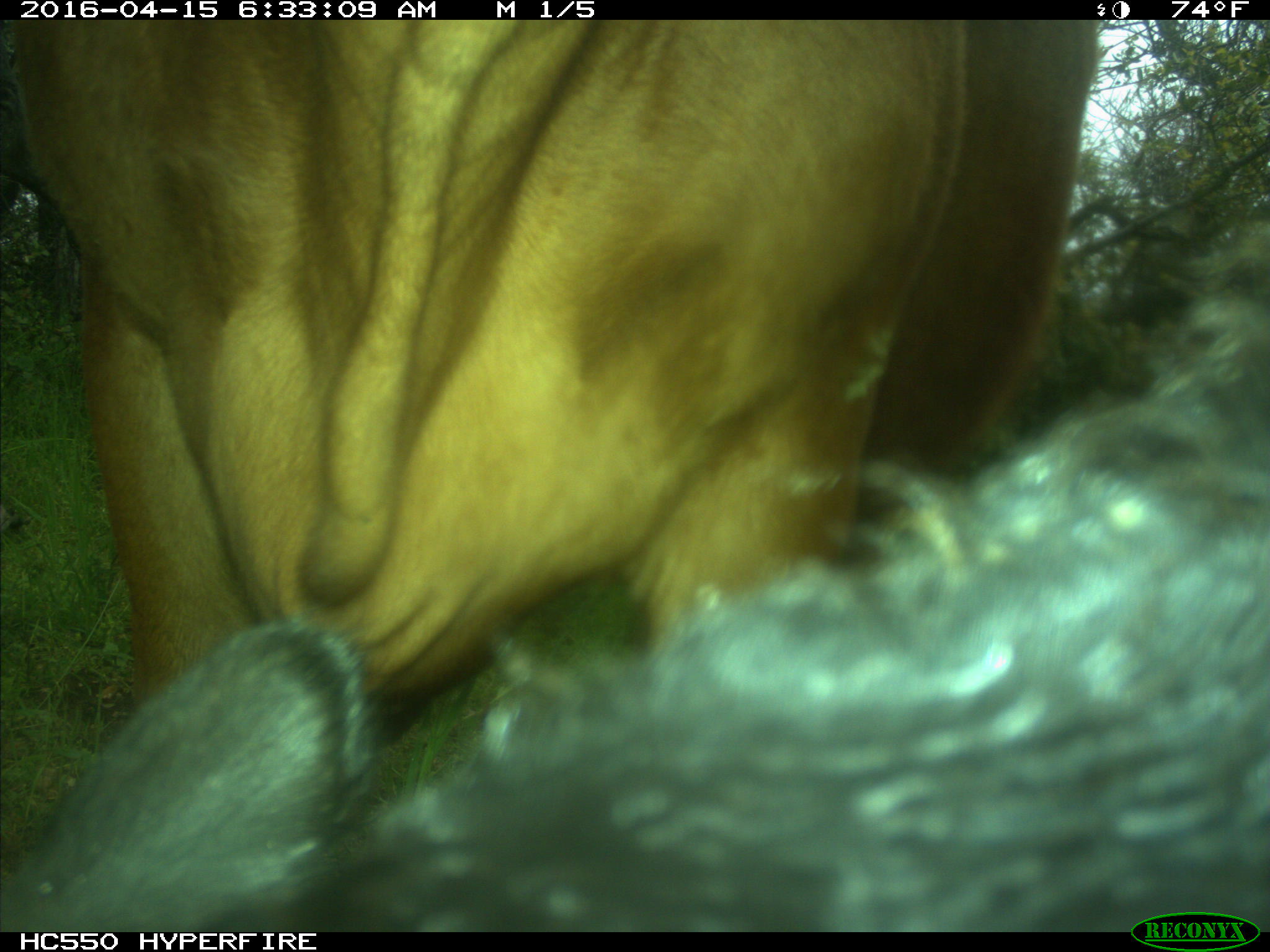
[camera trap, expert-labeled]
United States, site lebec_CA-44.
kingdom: Animalia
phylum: Chordata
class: Mammalia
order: Artiodactyla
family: Bovidae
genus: Bos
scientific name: Bos taurus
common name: domestic cow